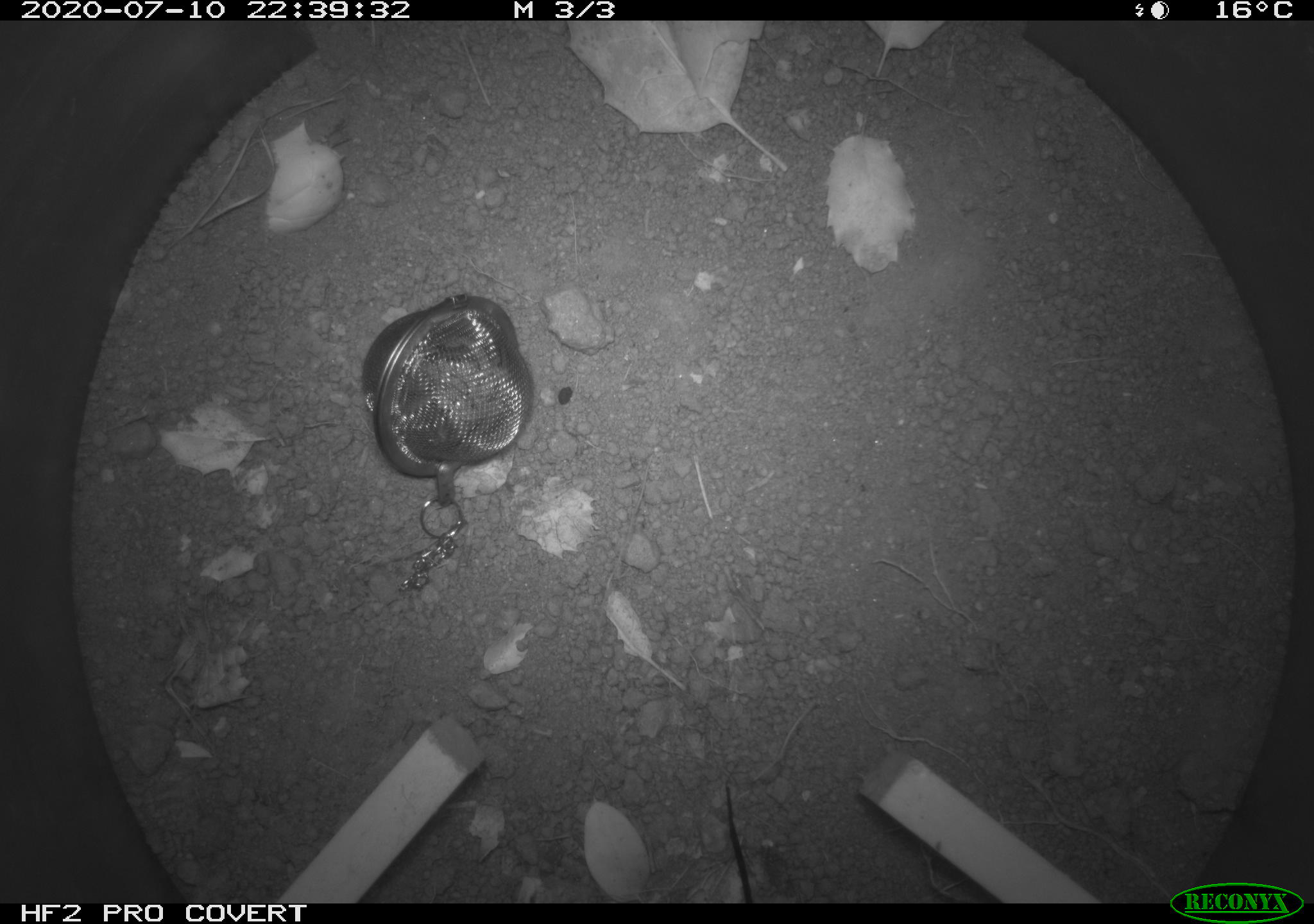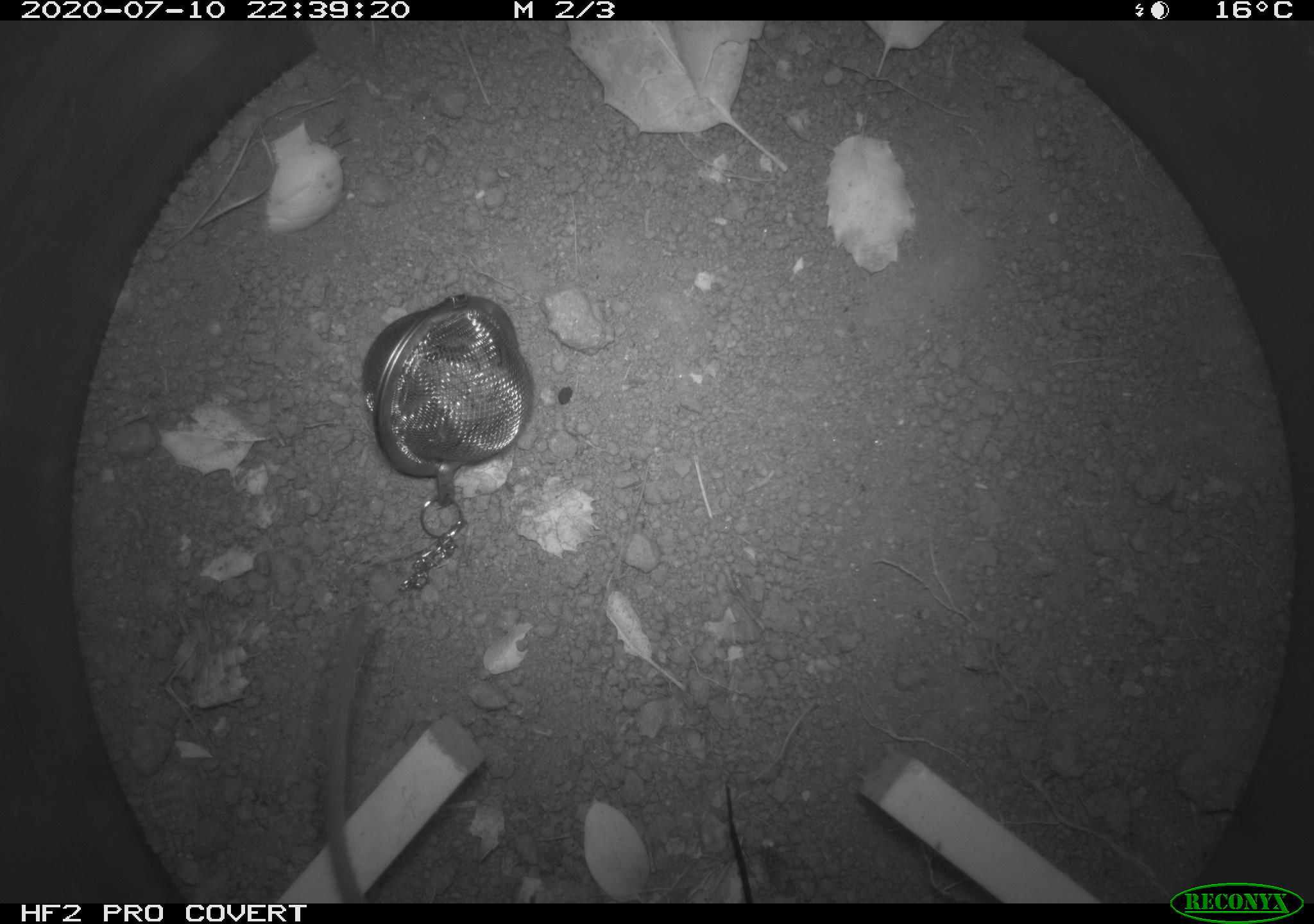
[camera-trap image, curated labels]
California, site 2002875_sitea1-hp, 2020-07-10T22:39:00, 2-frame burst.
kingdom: Animalia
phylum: Chordata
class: Mammalia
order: Rodentia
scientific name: Rodentia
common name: rodent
Rodent (Rodentia).